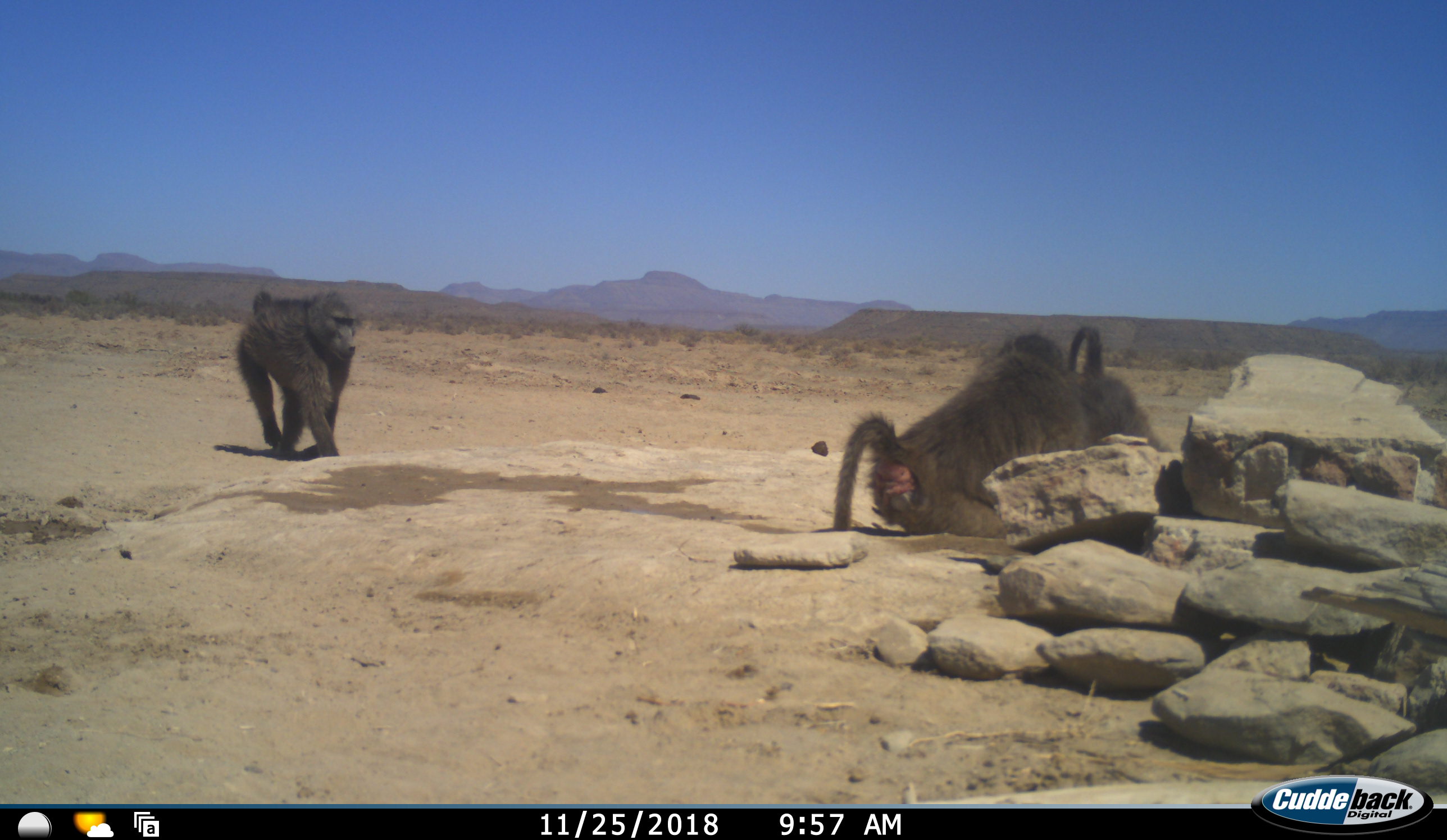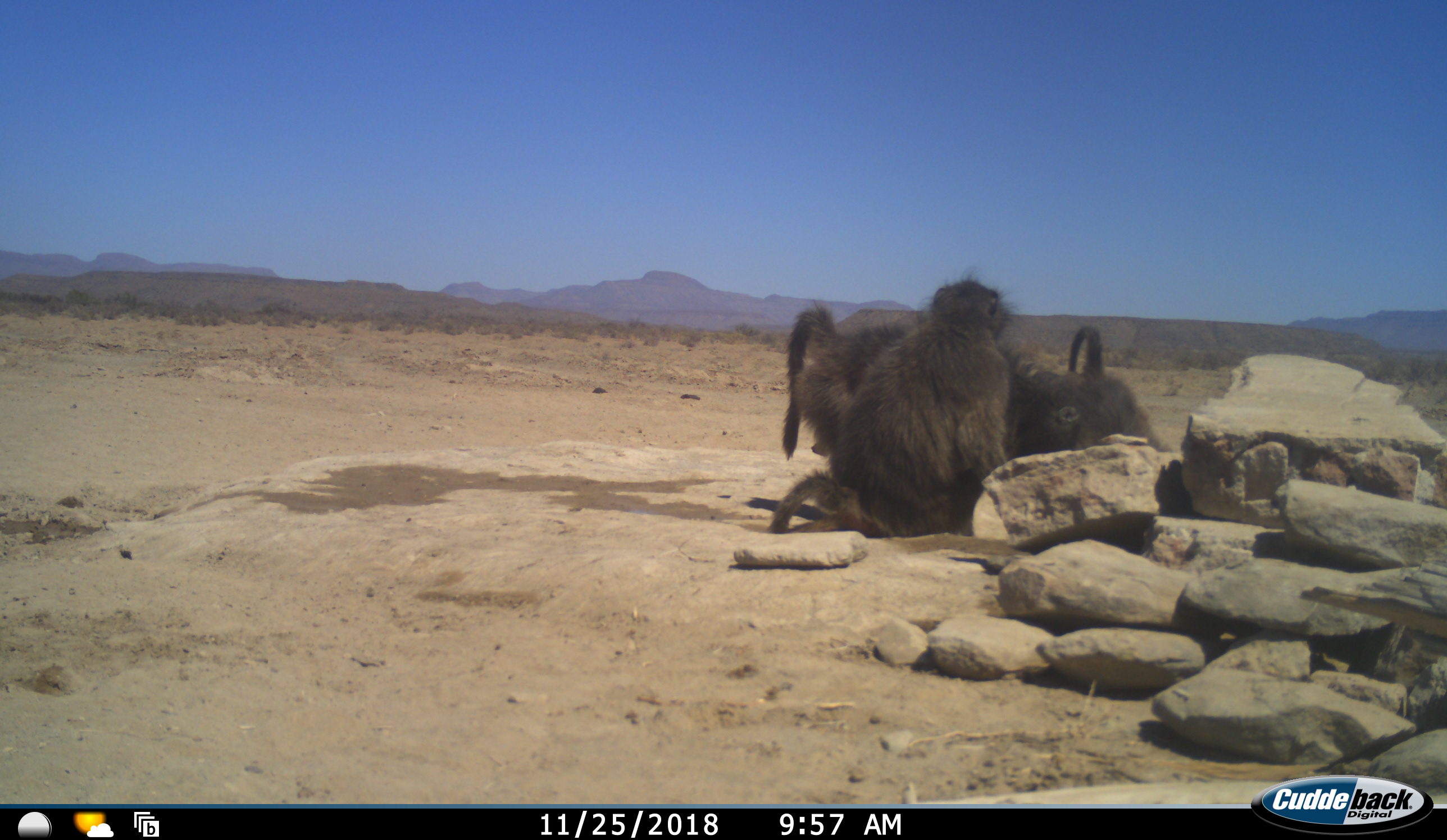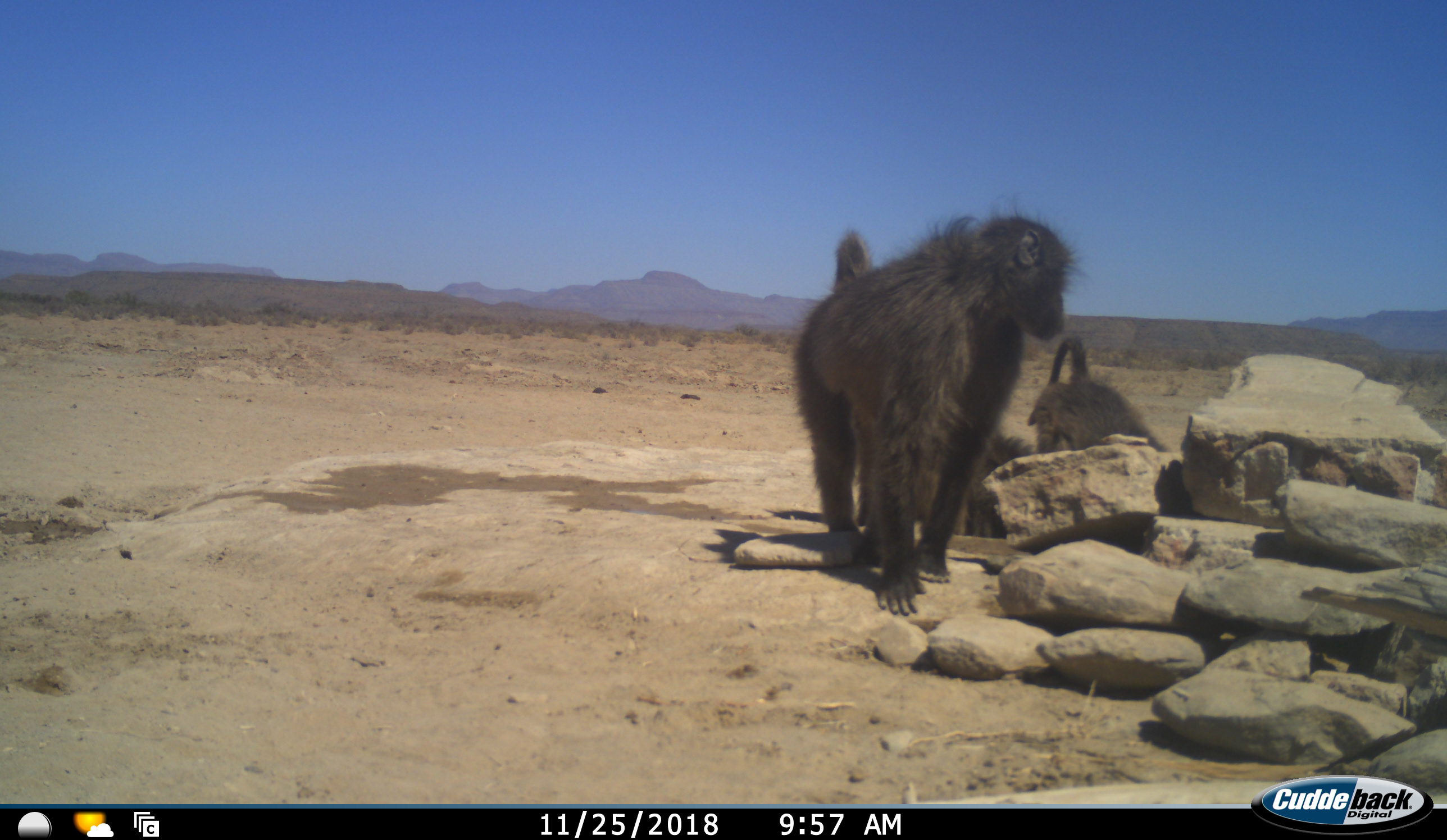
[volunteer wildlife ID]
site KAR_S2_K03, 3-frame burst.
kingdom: Animalia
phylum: Chordata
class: Mammalia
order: Primates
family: Cercopithecidae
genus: Papio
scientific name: Papio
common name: baboon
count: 3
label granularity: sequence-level